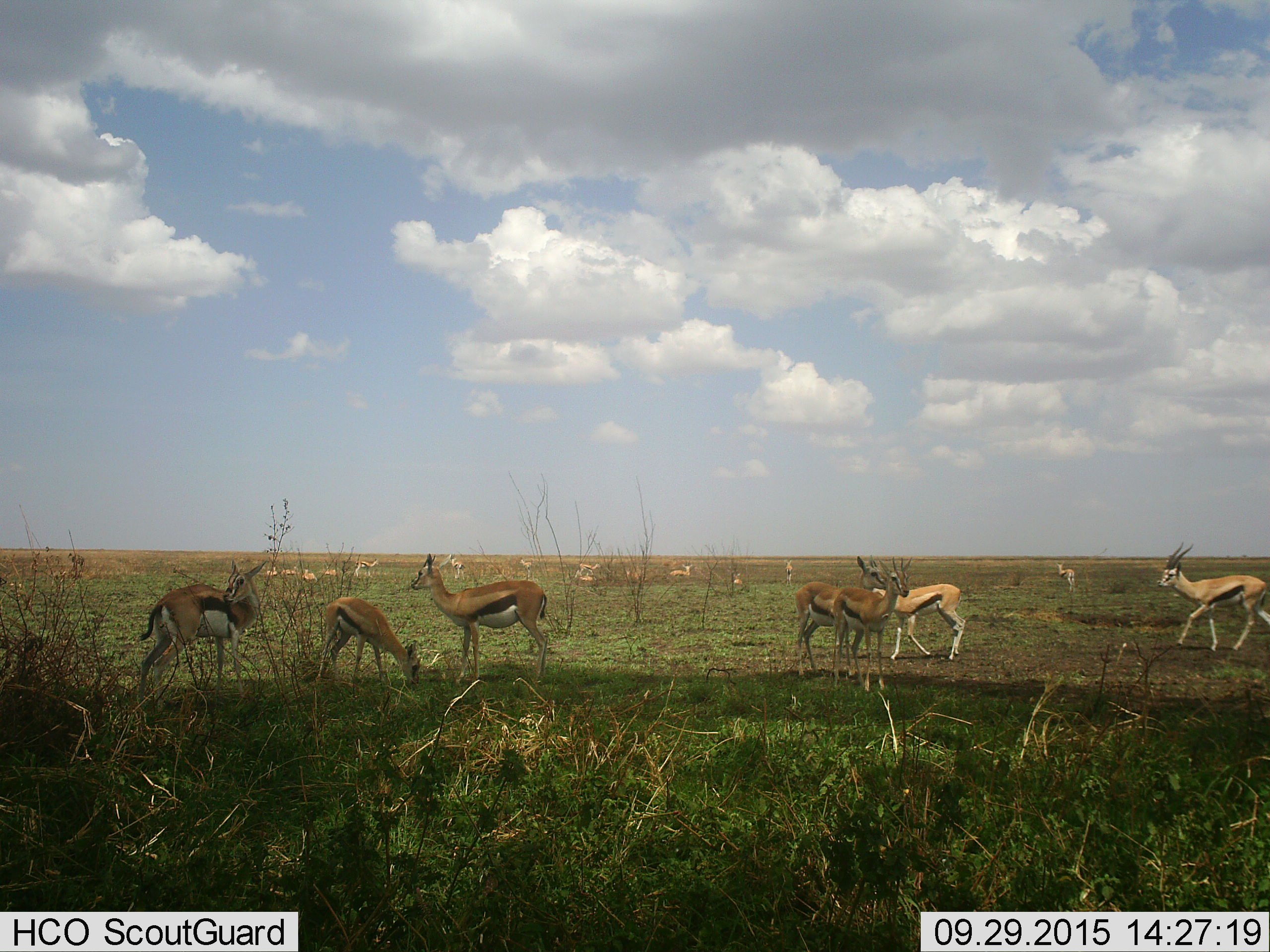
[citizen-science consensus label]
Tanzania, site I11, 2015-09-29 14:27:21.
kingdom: Animalia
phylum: Chordata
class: Mammalia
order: Artiodactyla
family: Bovidae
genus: Eudorcas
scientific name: Eudorcas thomsonii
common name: thomson's gazelle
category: gazellethomsons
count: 11-50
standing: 89%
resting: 33%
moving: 56%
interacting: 22%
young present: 44%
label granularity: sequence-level